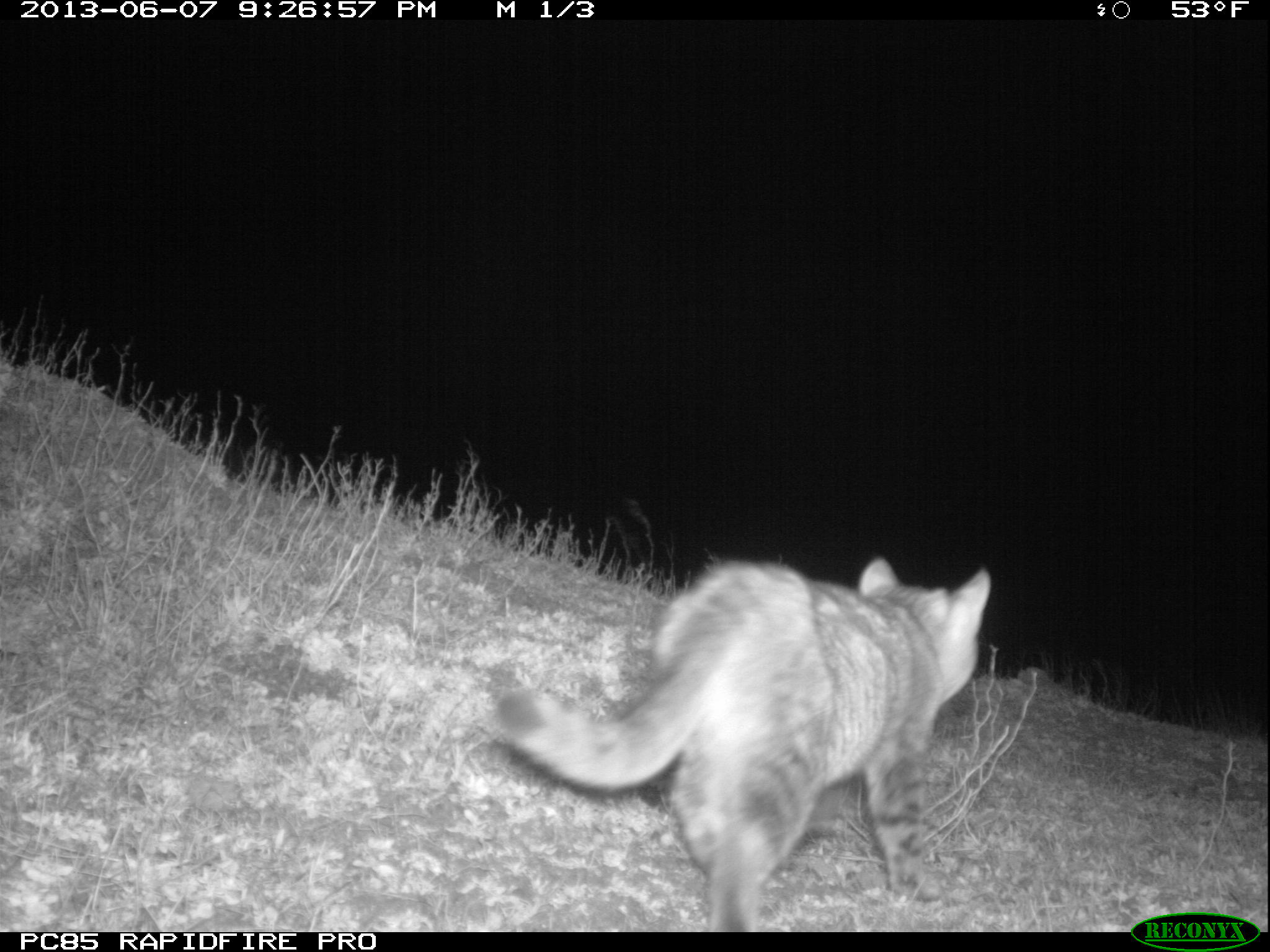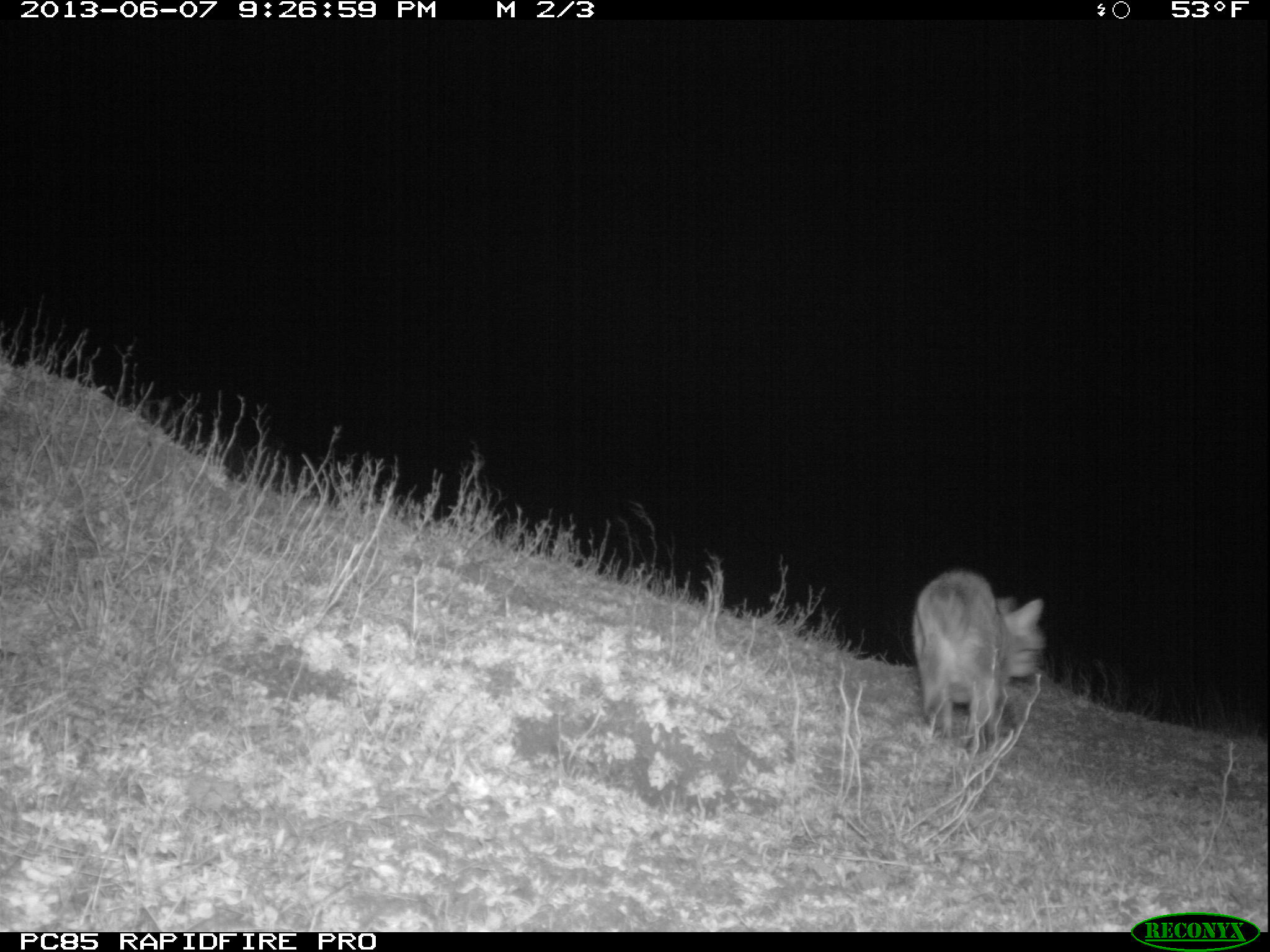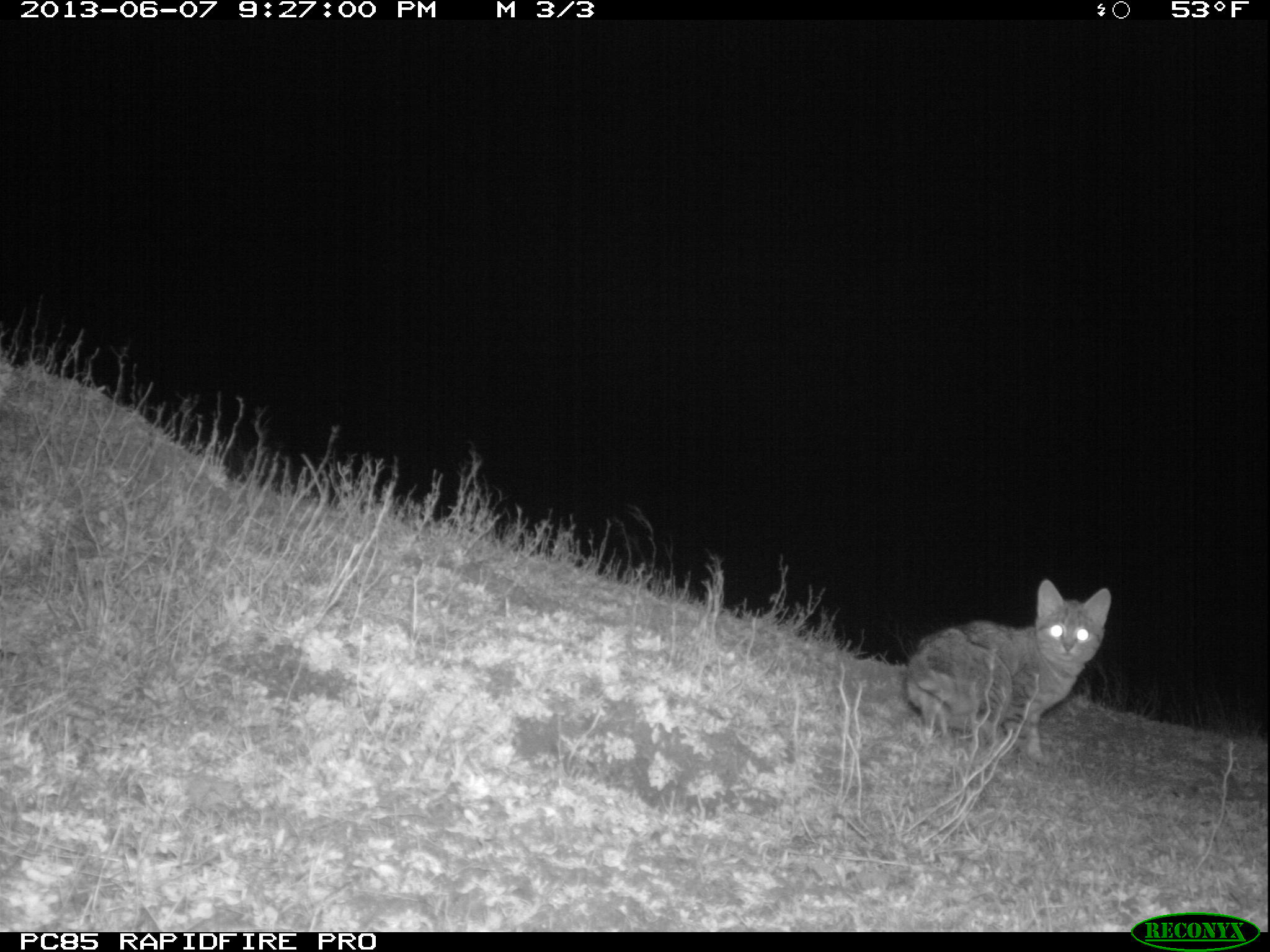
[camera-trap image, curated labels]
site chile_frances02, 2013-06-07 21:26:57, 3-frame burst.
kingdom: Animalia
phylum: Chordata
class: Mammalia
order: Carnivora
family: Felidae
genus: Felis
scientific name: Felis catus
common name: cat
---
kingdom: Animalia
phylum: Chordata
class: Mammalia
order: Lagomorpha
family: Leporidae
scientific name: Leporidae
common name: rabbits and hares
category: rabbit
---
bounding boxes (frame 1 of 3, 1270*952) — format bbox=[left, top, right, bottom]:
cat: bbox=[480, 552, 991, 930]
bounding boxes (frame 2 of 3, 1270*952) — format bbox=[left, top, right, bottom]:
rabbit: bbox=[909, 570, 1044, 754]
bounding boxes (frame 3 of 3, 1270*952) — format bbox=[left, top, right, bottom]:
cat: bbox=[899, 580, 1108, 766]